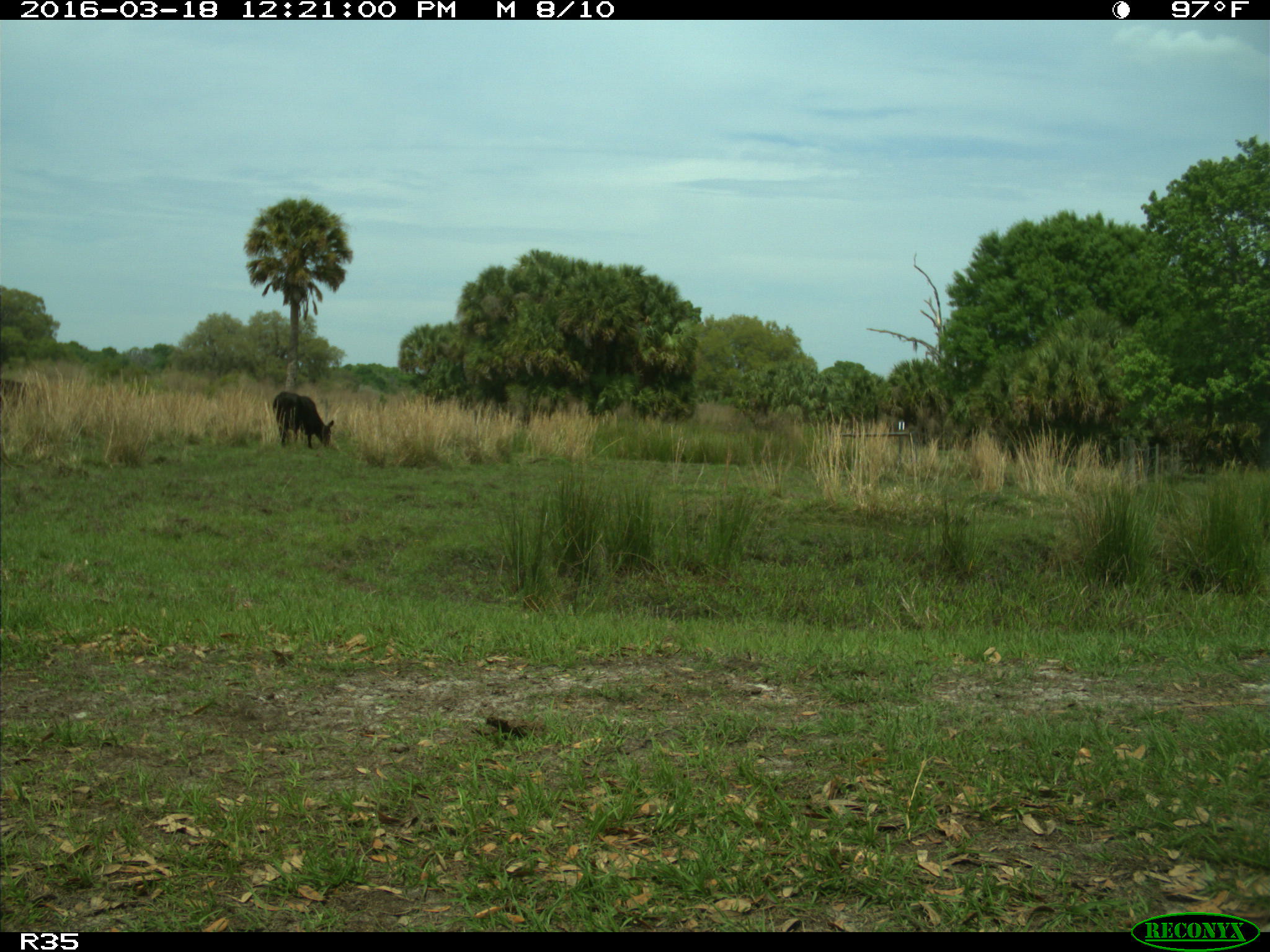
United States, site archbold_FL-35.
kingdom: Animalia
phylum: Chordata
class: Mammalia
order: Artiodactyla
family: Bovidae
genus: Bos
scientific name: Bos taurus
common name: domestic cow